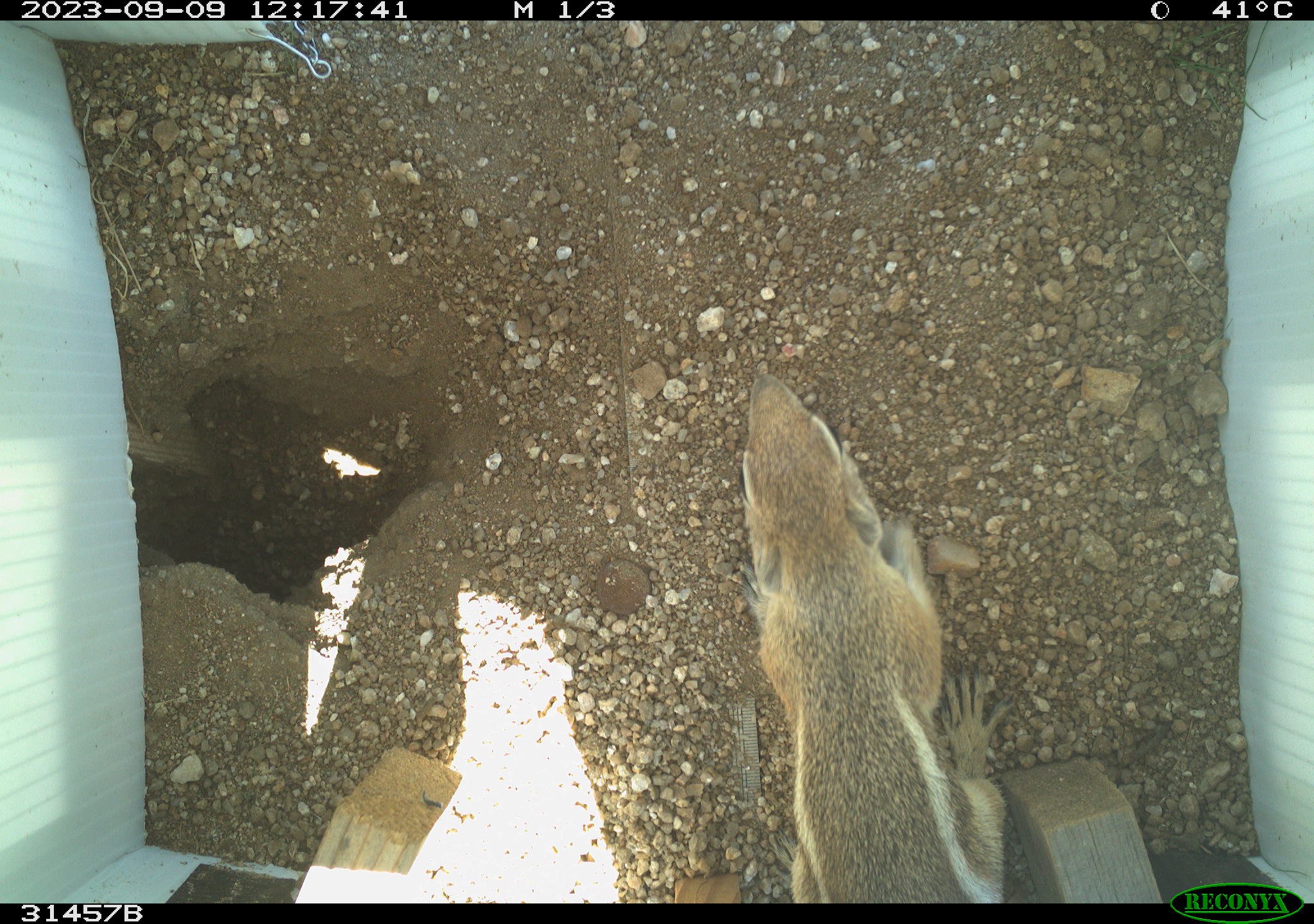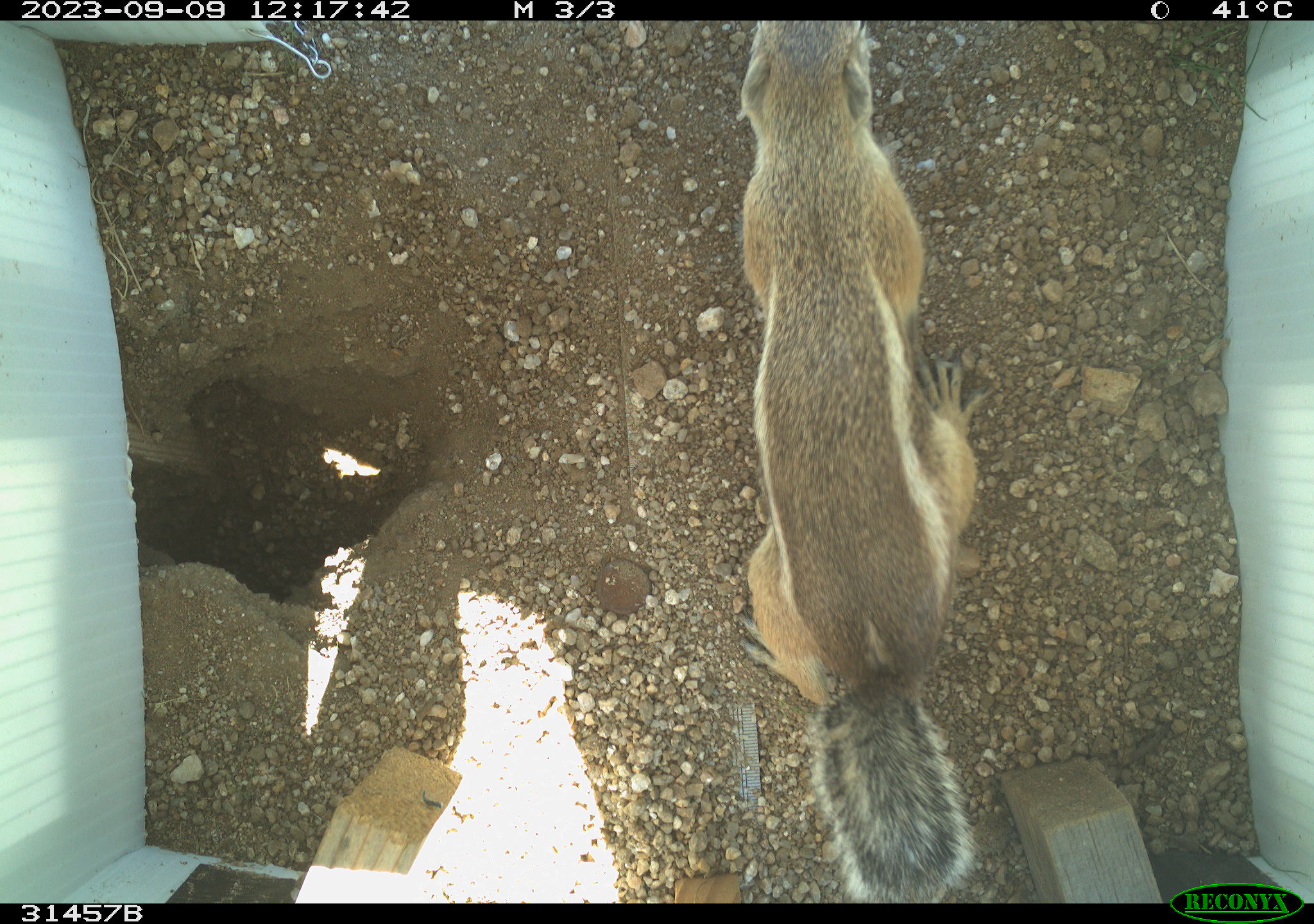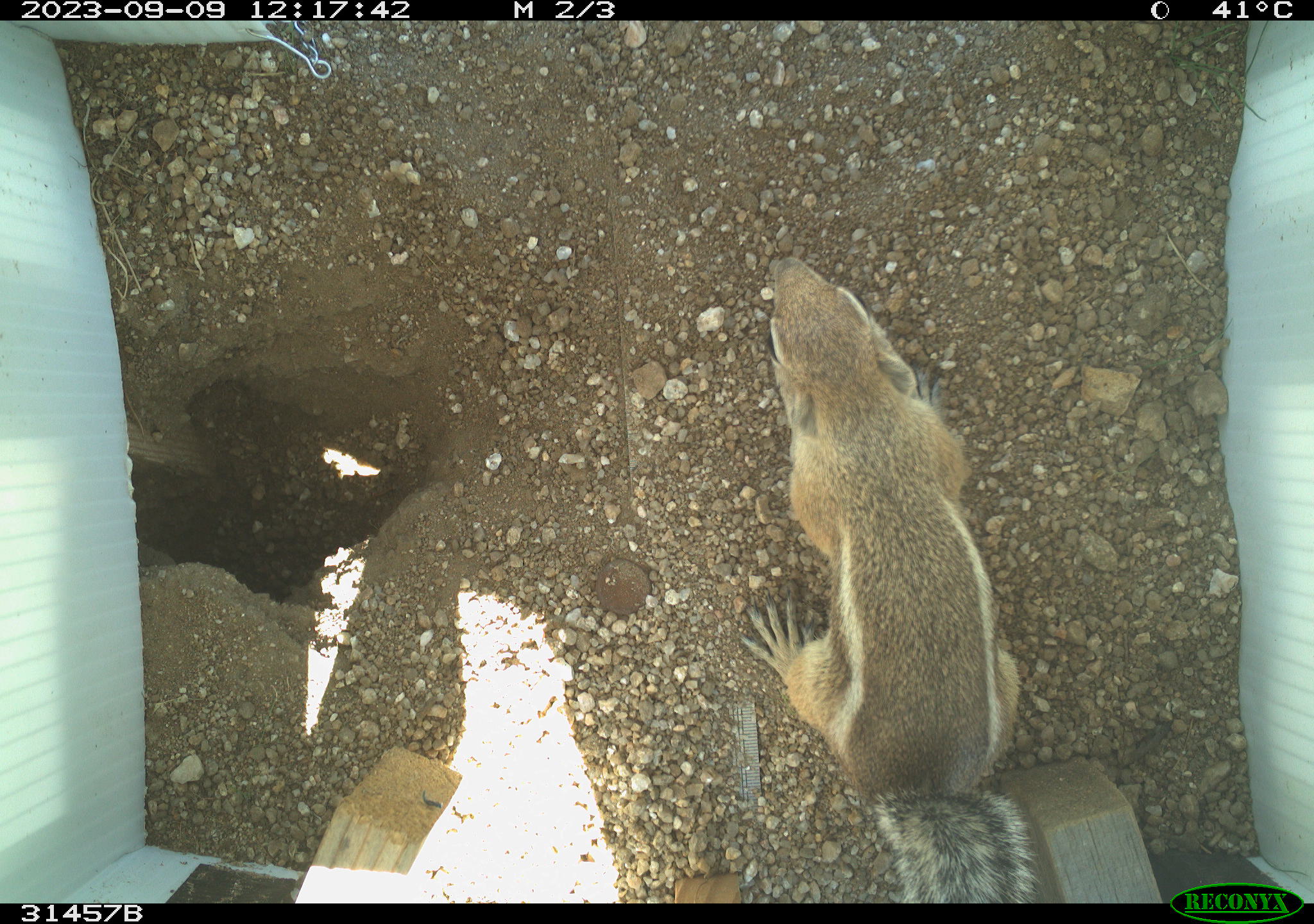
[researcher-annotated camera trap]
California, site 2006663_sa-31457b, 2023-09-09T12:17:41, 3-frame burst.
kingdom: Animalia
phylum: Chordata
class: Mammalia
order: Rodentia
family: Sciuridae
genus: Ammospermophilus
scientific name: Ammospermophilus leucurus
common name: white-tailed antelope squirrel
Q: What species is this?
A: White-tailed antelope squirrel (Ammospermophilus leucurus).